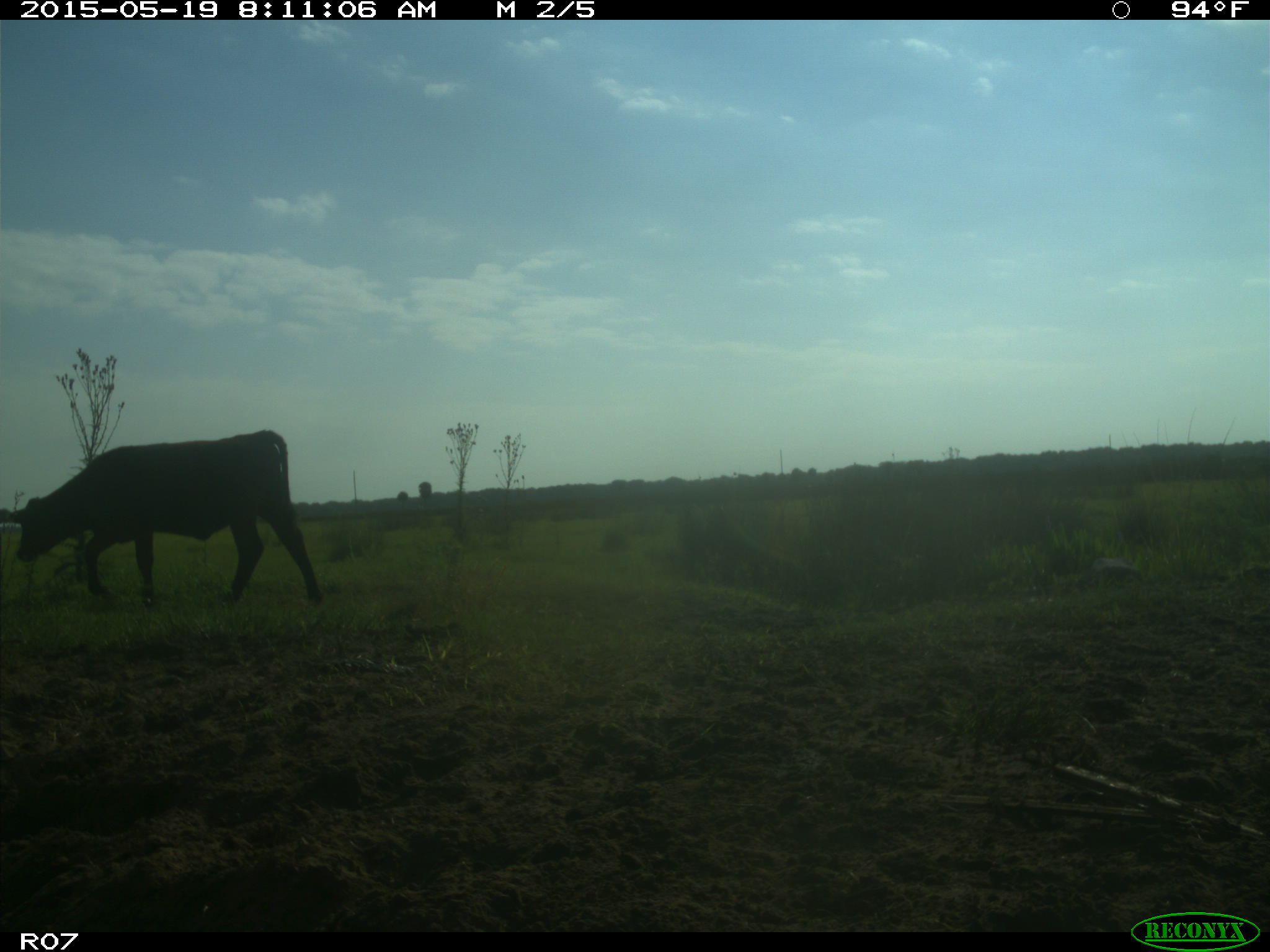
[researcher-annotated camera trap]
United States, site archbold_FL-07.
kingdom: Animalia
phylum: Chordata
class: Mammalia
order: Artiodactyla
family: Bovidae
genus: Bos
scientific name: Bos taurus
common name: domestic cow